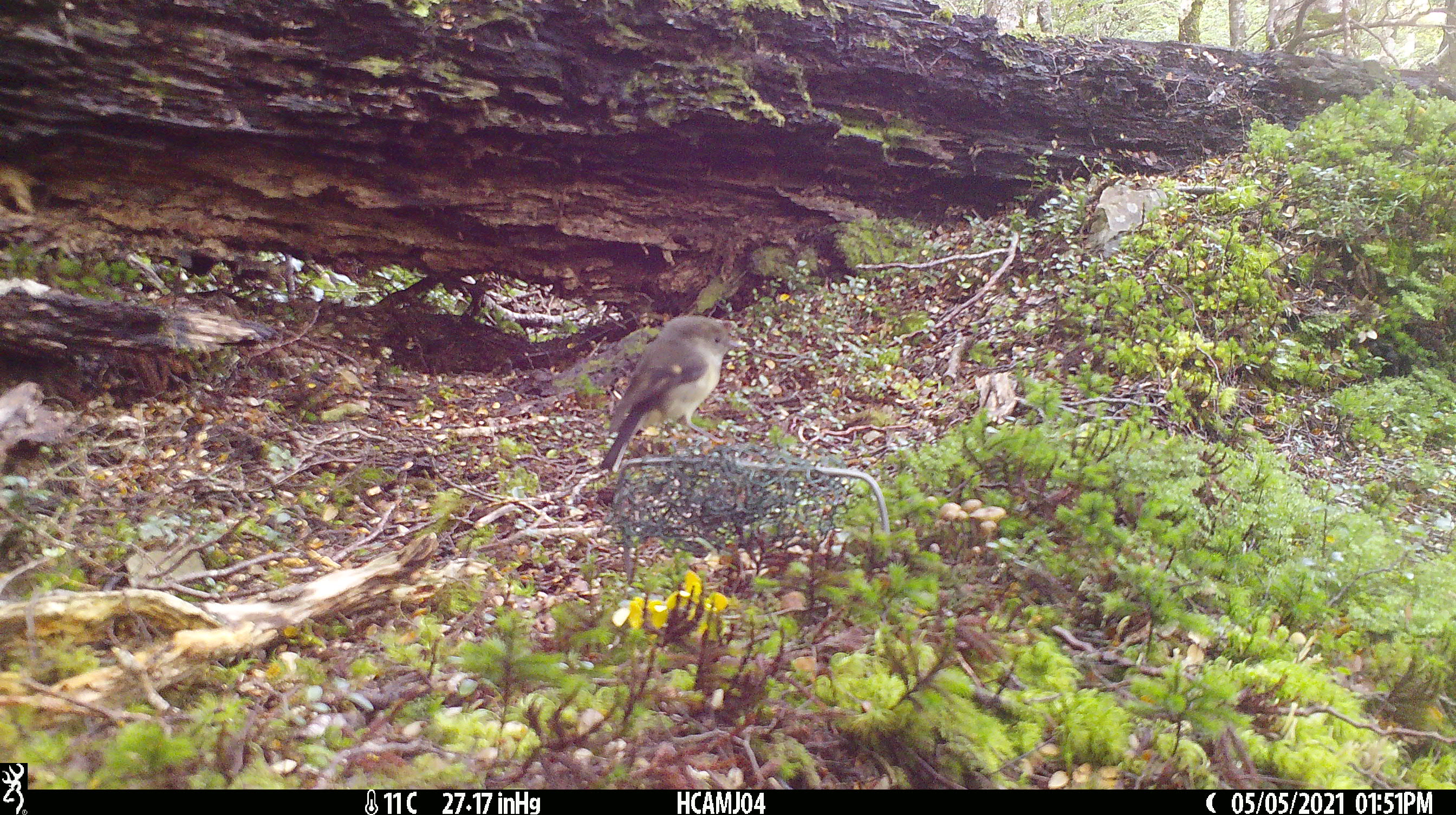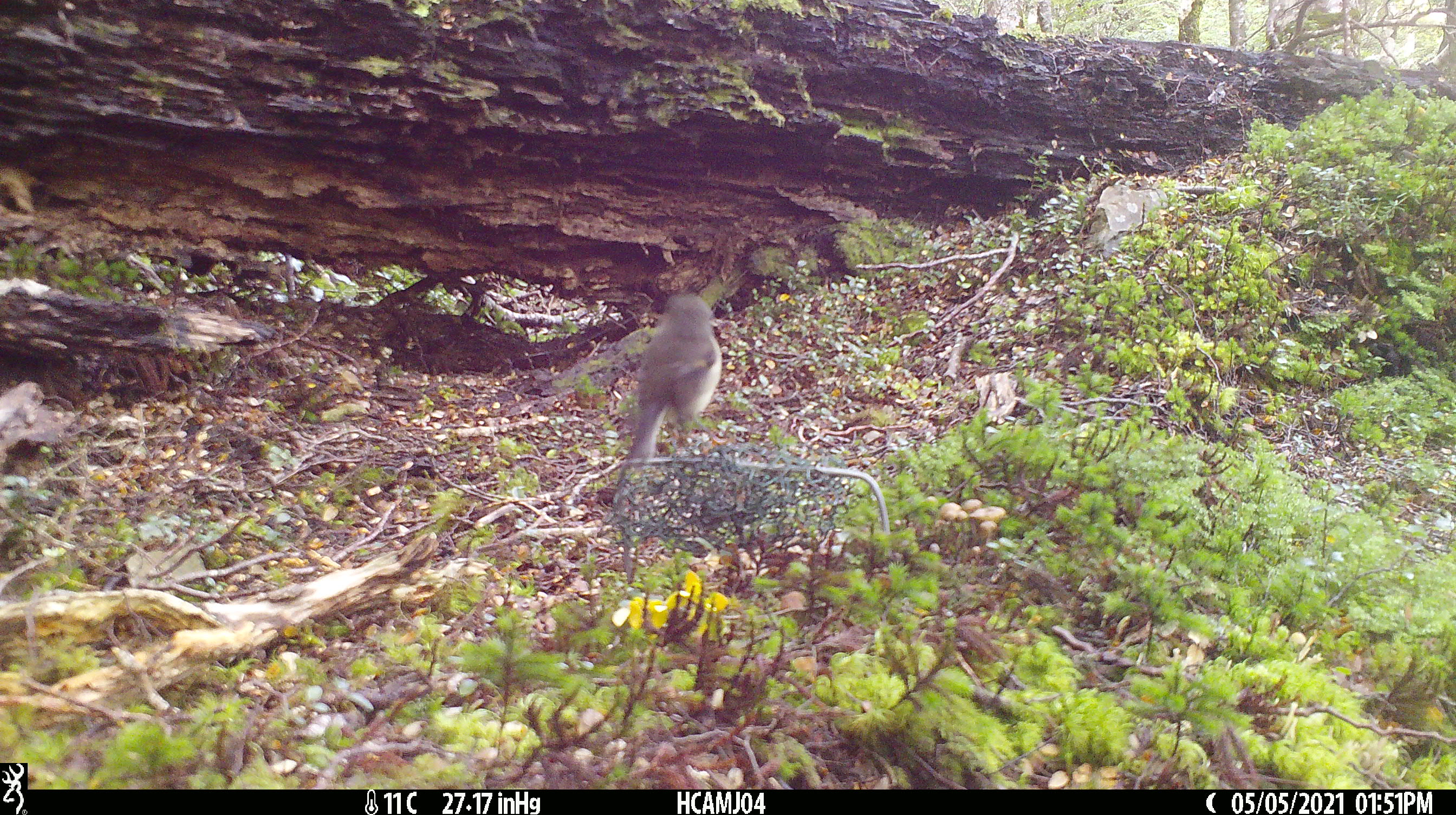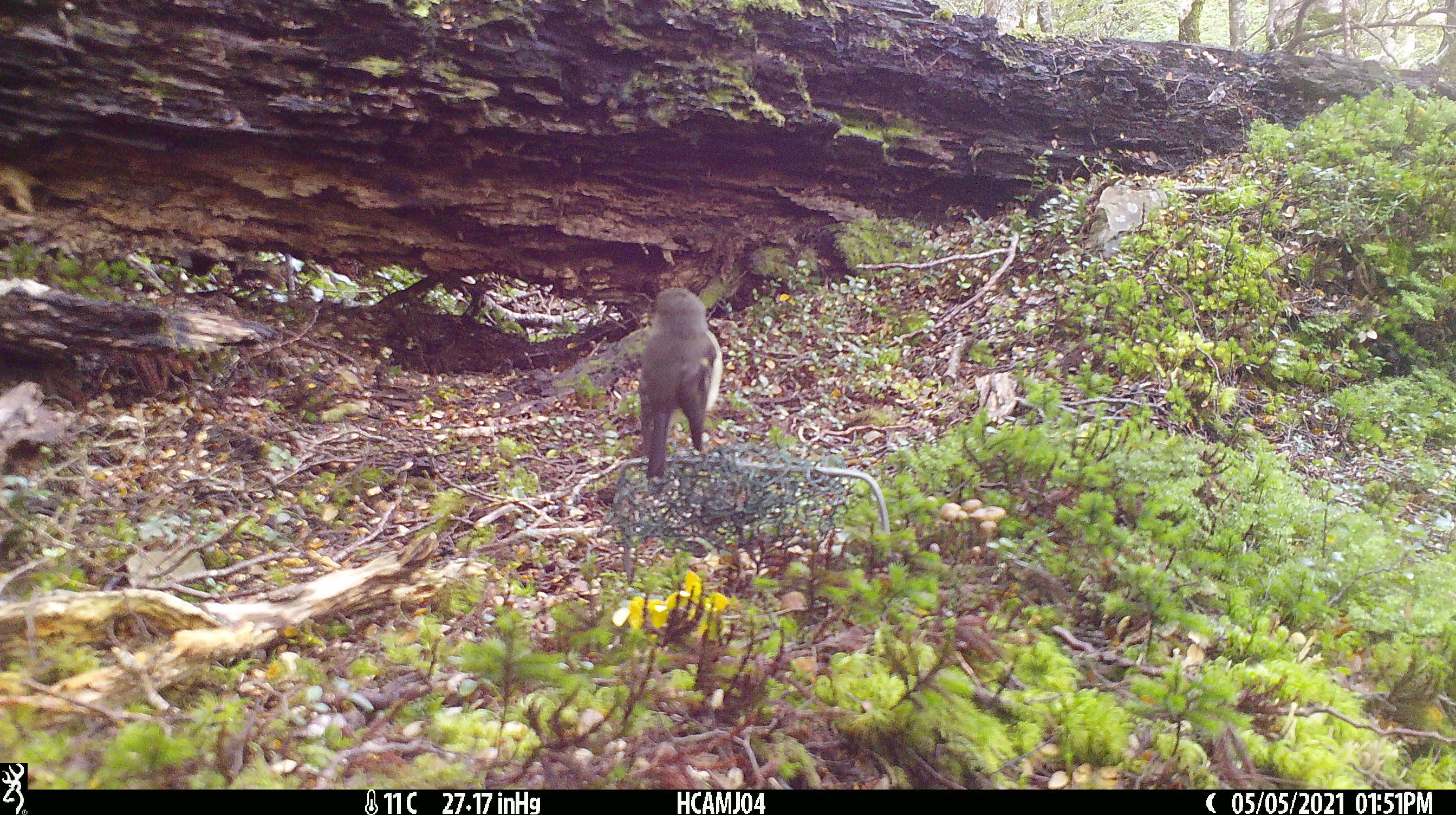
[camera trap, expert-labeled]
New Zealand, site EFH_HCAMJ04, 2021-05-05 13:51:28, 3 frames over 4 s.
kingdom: Animalia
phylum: Chordata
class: Aves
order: Passeriformes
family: Petroicidae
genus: Petroica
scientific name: Petroica macrocephala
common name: tomtit